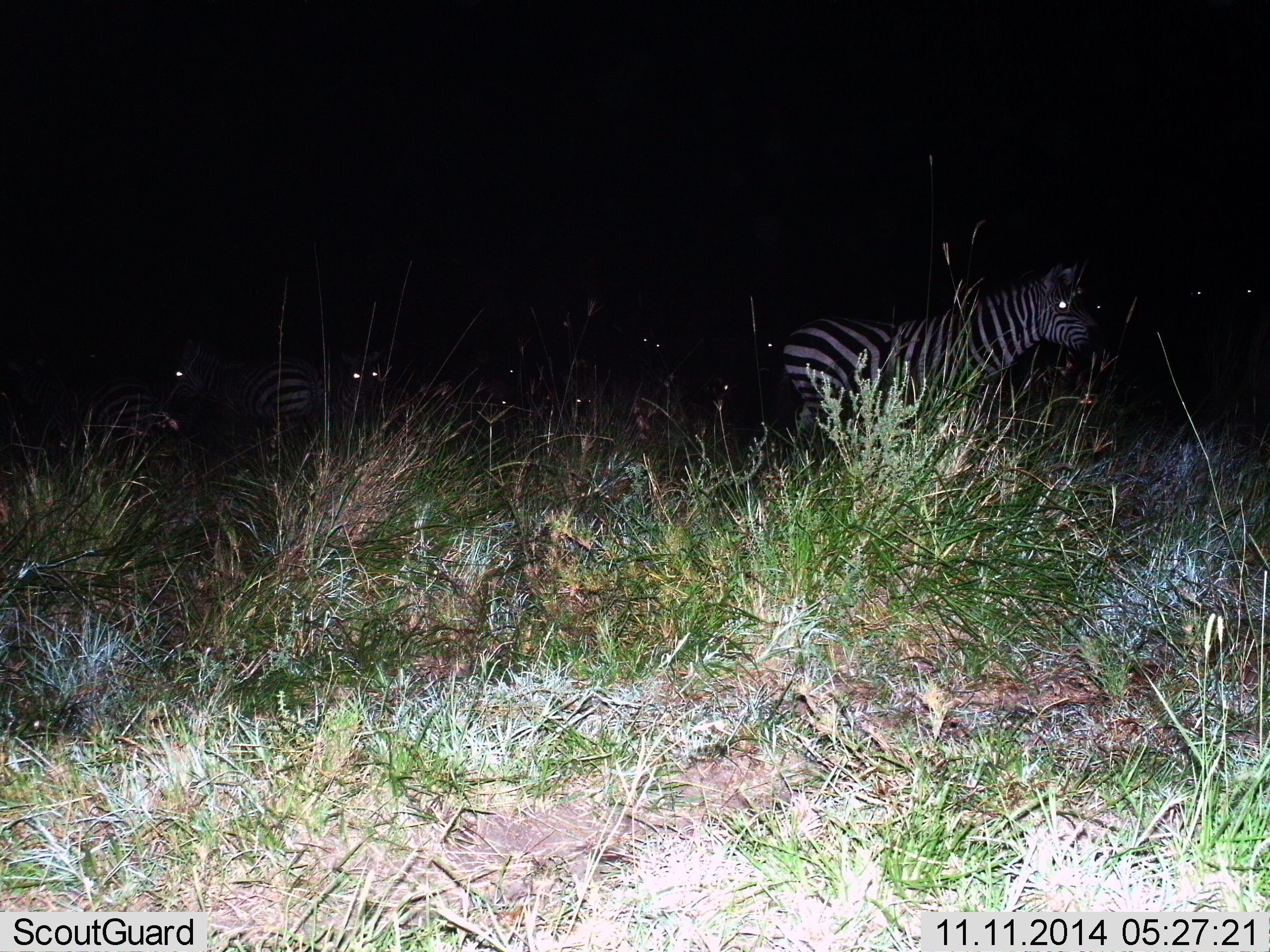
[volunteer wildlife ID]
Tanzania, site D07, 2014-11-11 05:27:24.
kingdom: Animalia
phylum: Chordata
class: Mammalia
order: Perissodactyla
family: Equidae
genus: Equus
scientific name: Equus quagga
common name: plains zebra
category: zebra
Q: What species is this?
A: Zebra (plains zebra) (Equus quagga).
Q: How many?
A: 6.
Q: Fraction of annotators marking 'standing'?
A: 70%.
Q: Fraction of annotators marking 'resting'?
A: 30%.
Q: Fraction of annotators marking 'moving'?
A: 50%.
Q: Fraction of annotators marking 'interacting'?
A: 0%.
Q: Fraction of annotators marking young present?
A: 0%.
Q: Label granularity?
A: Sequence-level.